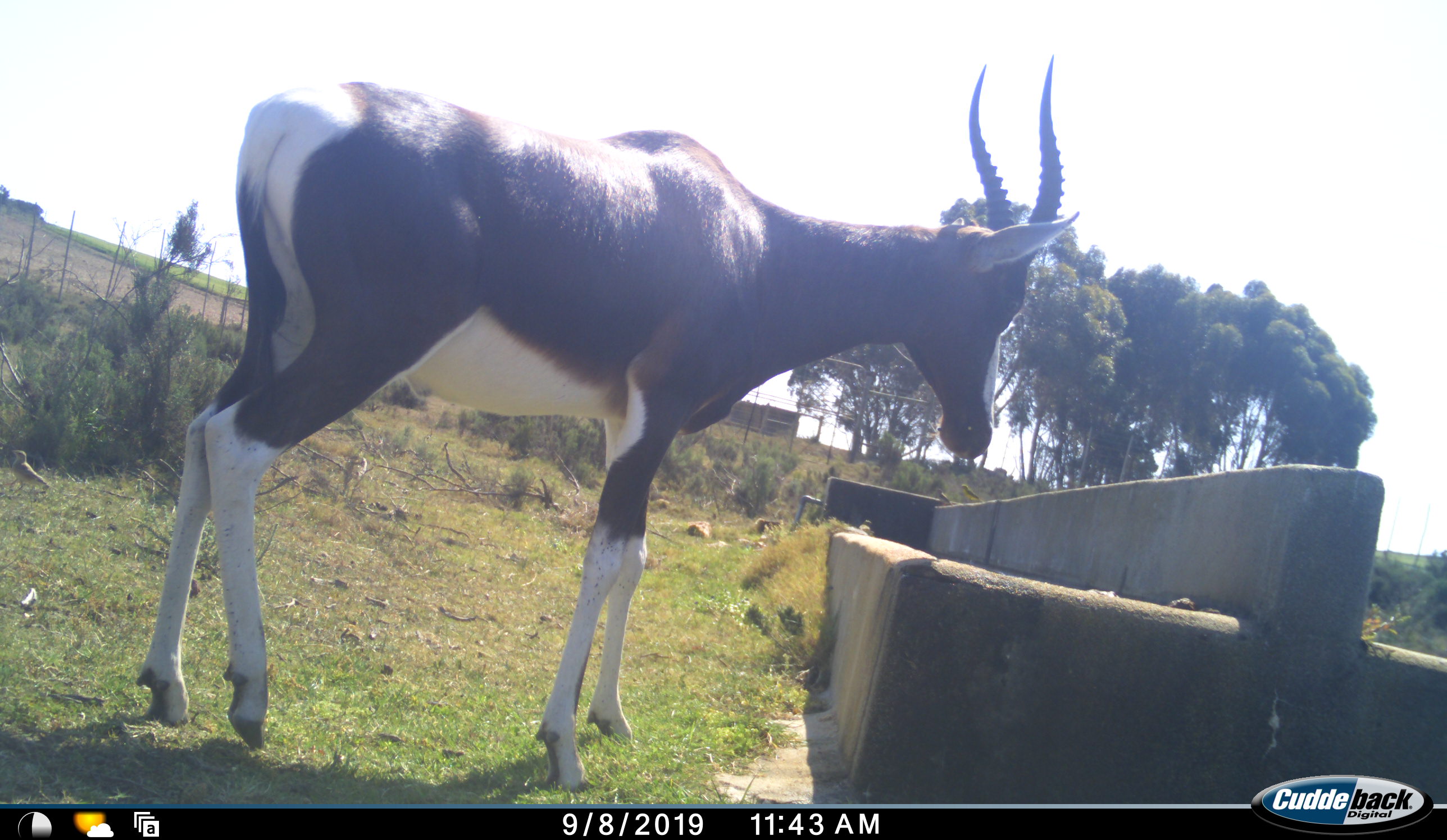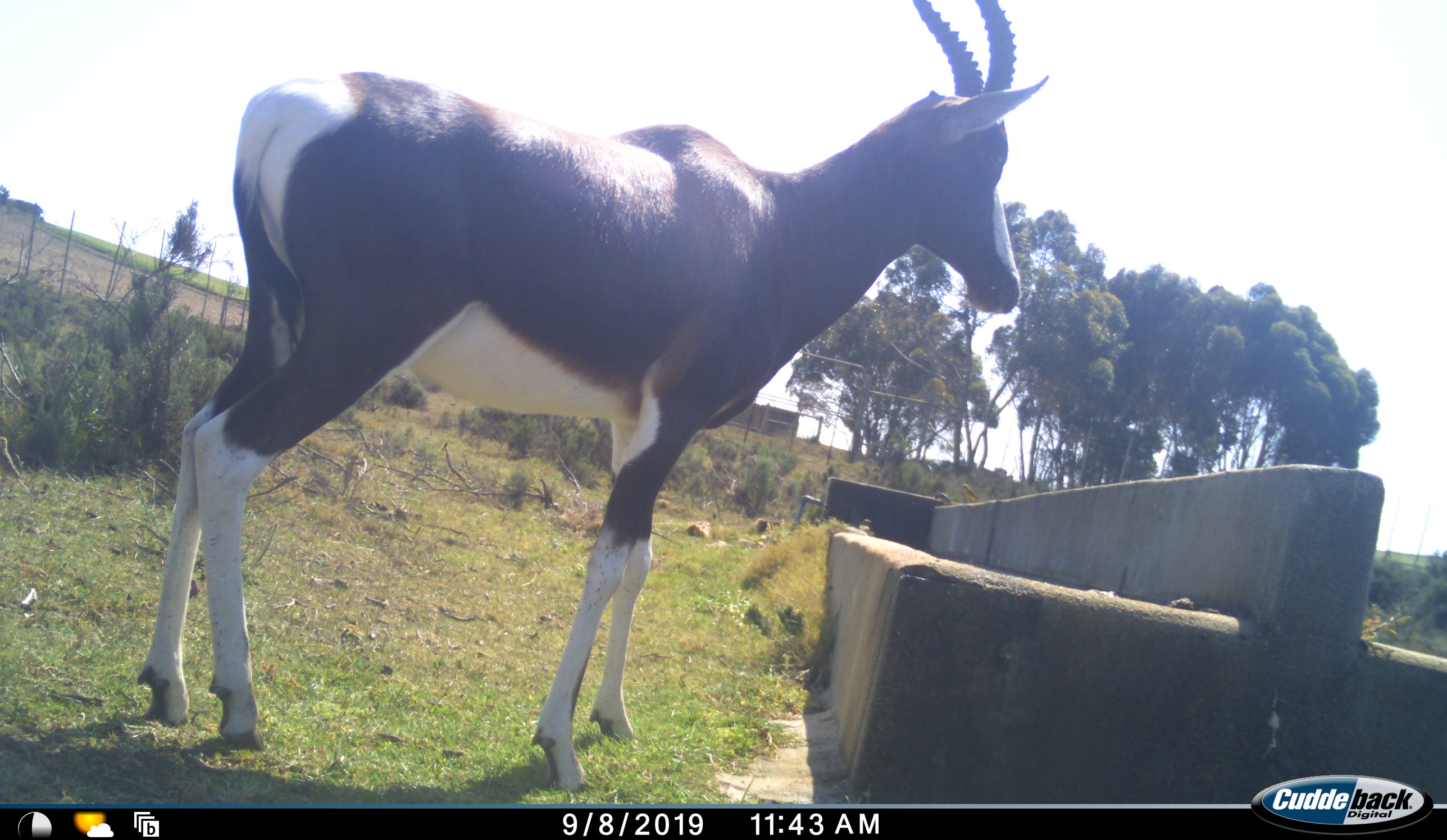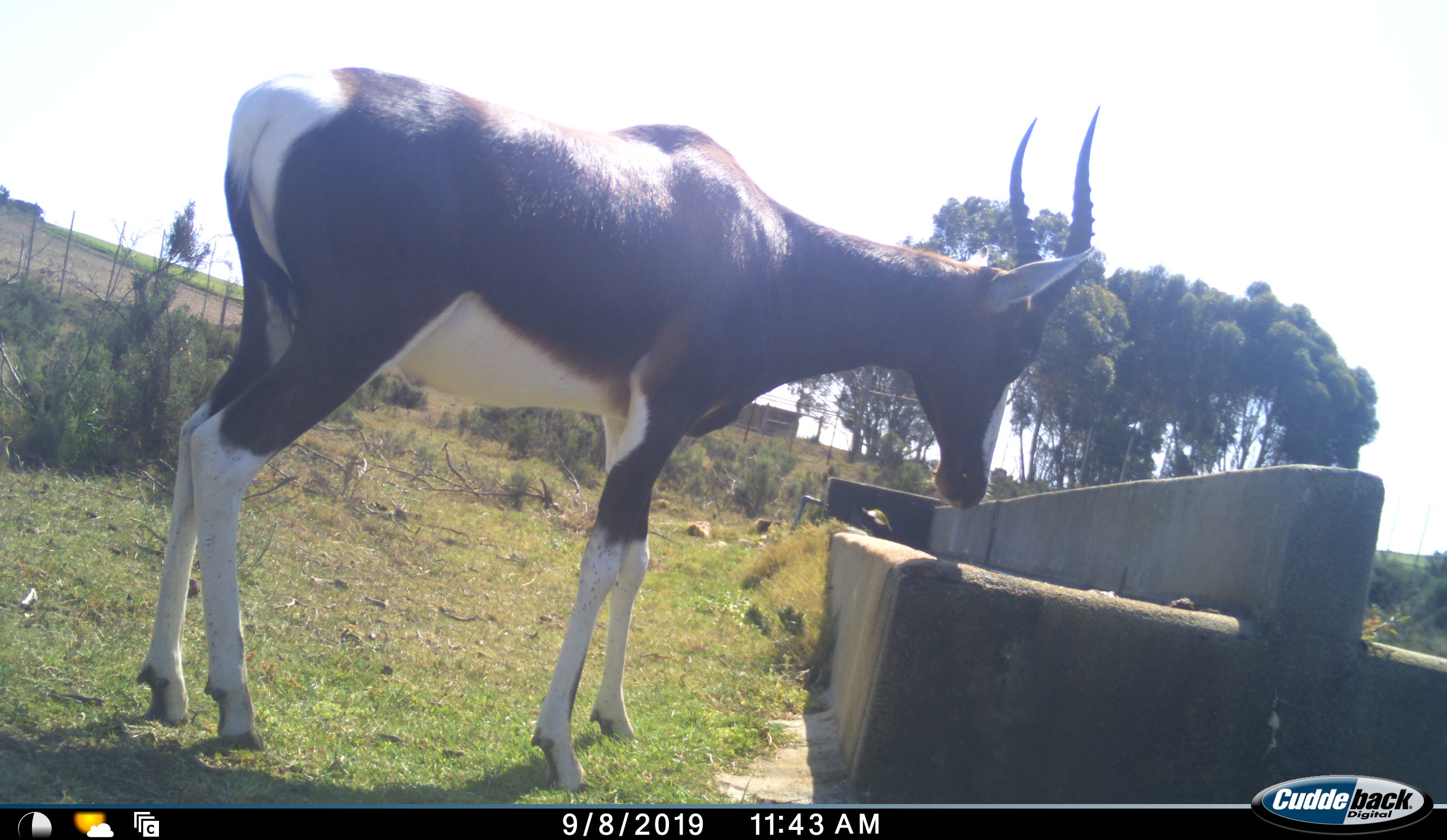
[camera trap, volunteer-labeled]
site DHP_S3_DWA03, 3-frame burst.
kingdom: Animalia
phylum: Chordata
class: Mammalia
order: Artiodactyla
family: Bovidae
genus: Damaliscus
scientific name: Damaliscus pygargus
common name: bontebok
Bontebok (Damaliscus pygargus), count 1. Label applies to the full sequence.